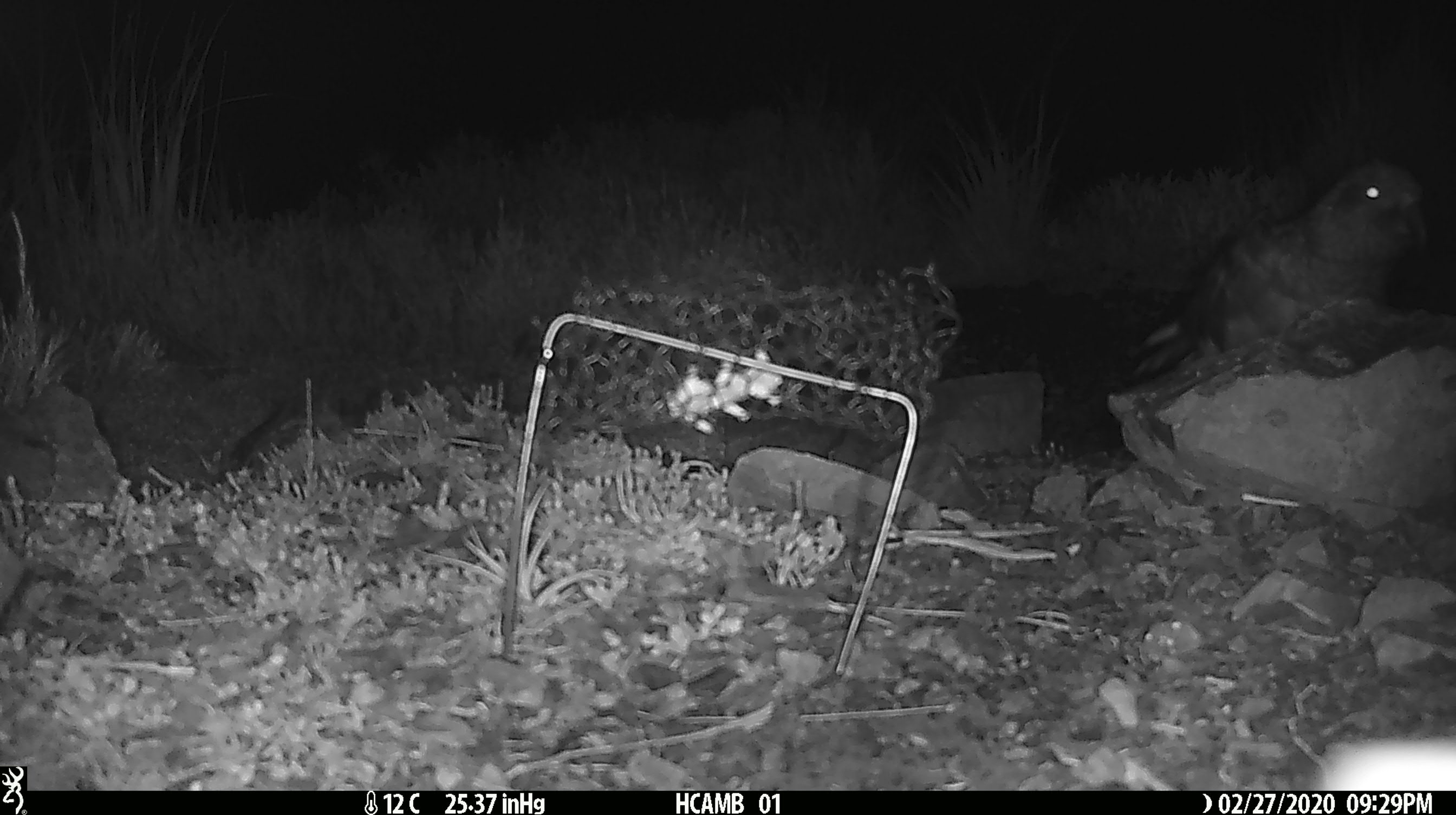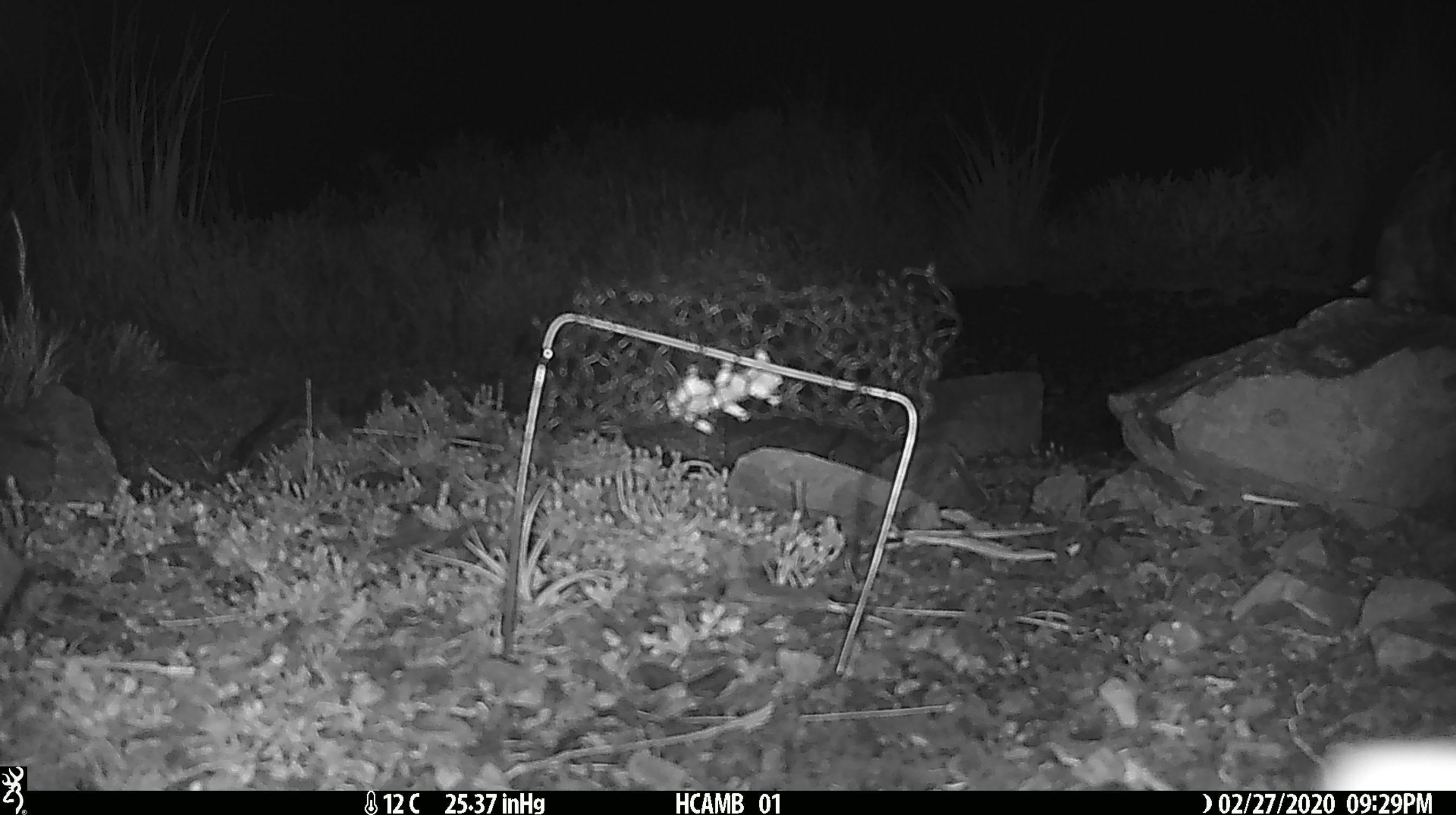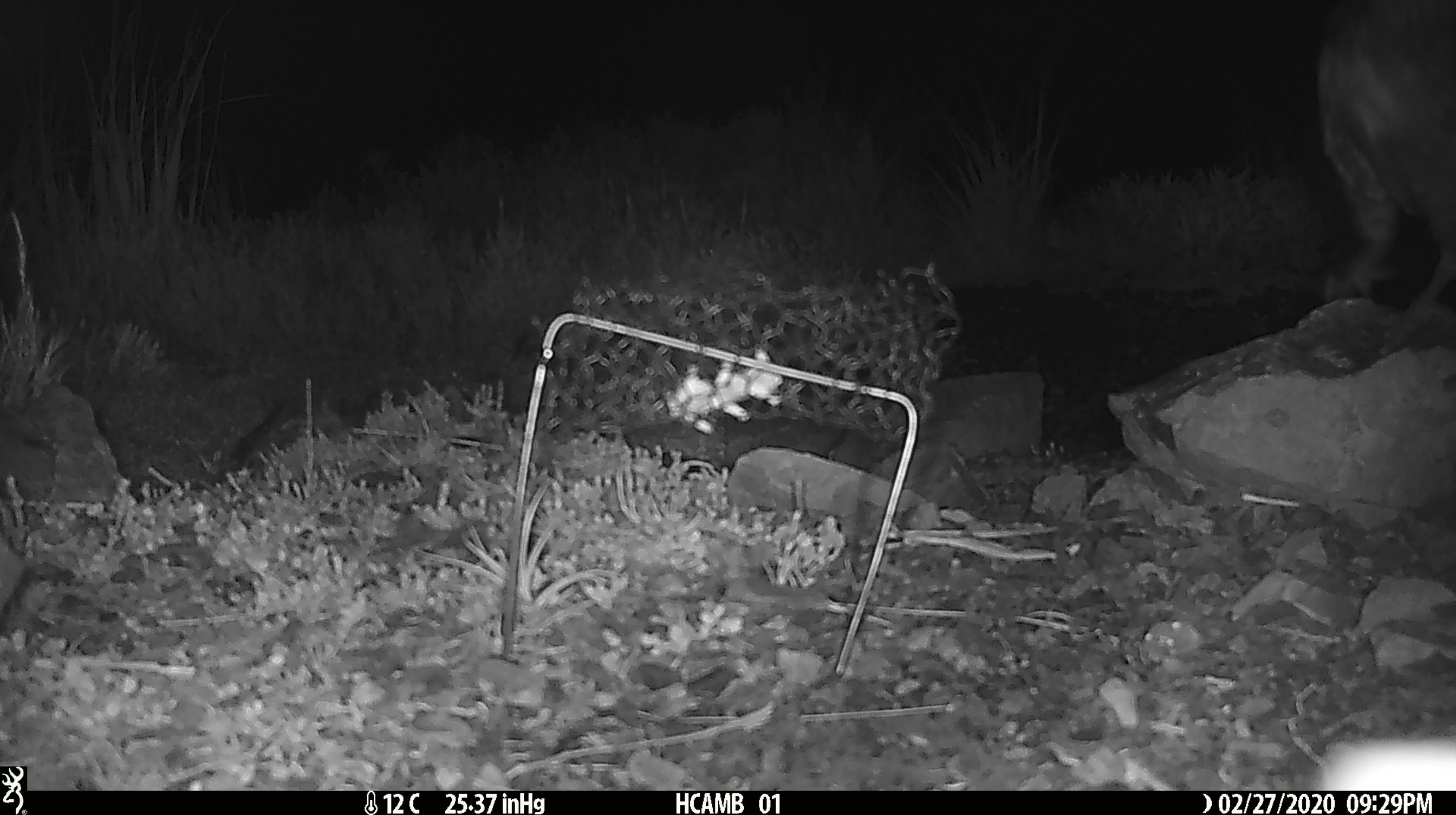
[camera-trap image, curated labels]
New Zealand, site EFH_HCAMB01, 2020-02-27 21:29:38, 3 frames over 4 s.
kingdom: Animalia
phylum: Chordata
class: Aves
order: Psittaciformes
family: Strigopidae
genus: Nestor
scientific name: Nestor notabilis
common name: kea